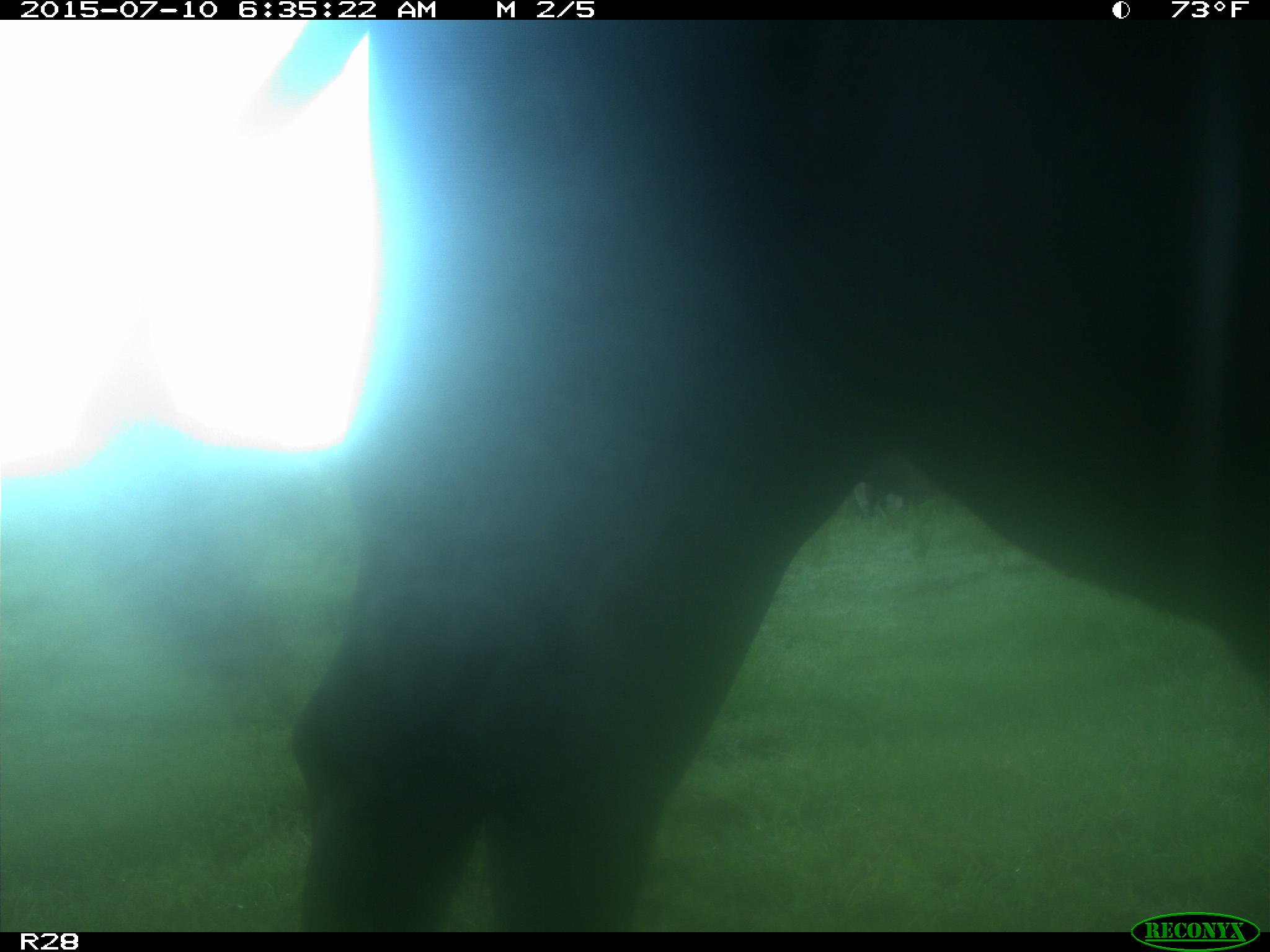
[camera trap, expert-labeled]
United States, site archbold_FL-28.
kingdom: Animalia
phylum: Chordata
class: Mammalia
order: Artiodactyla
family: Bovidae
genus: Bos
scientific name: Bos taurus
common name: domestic cow